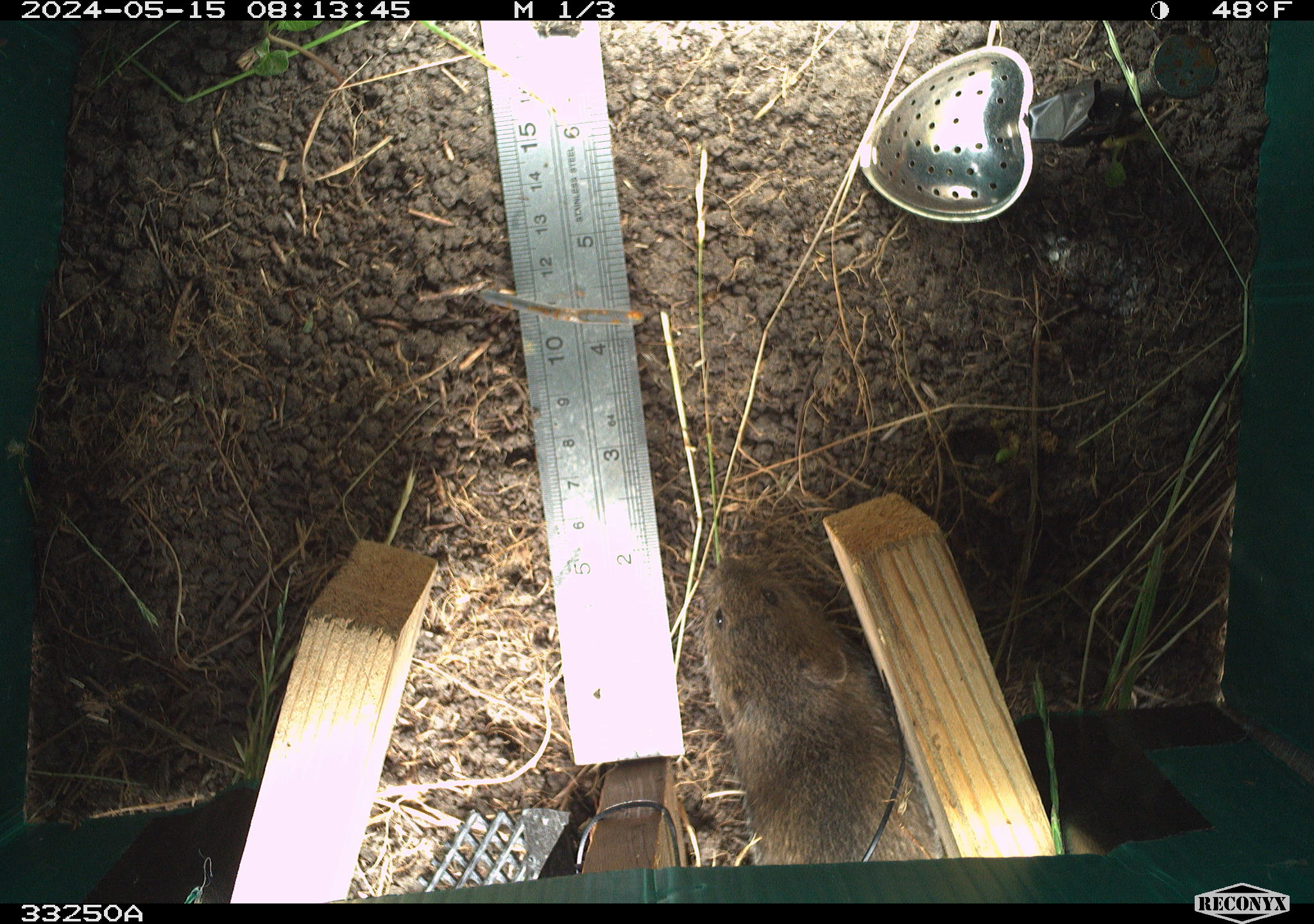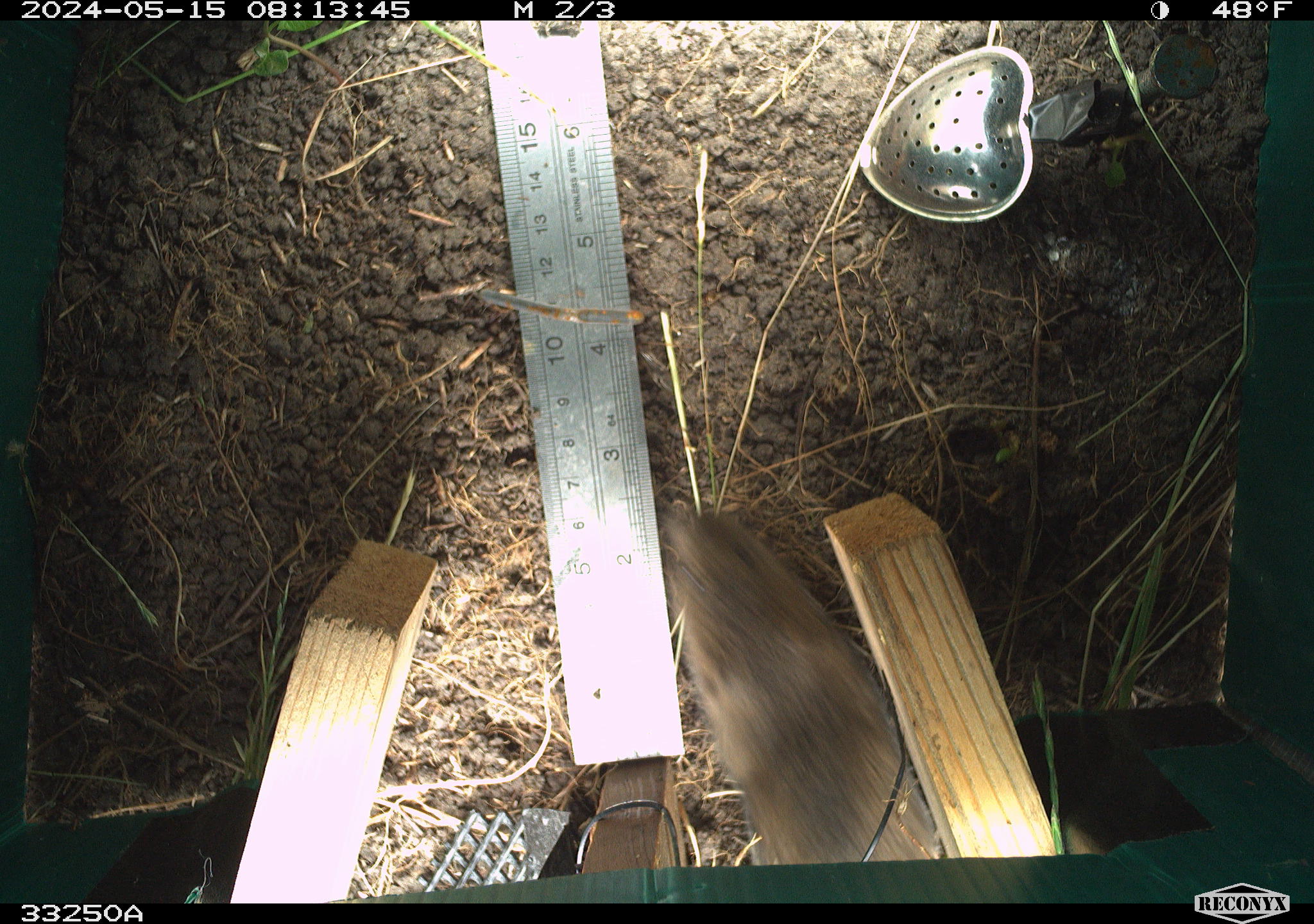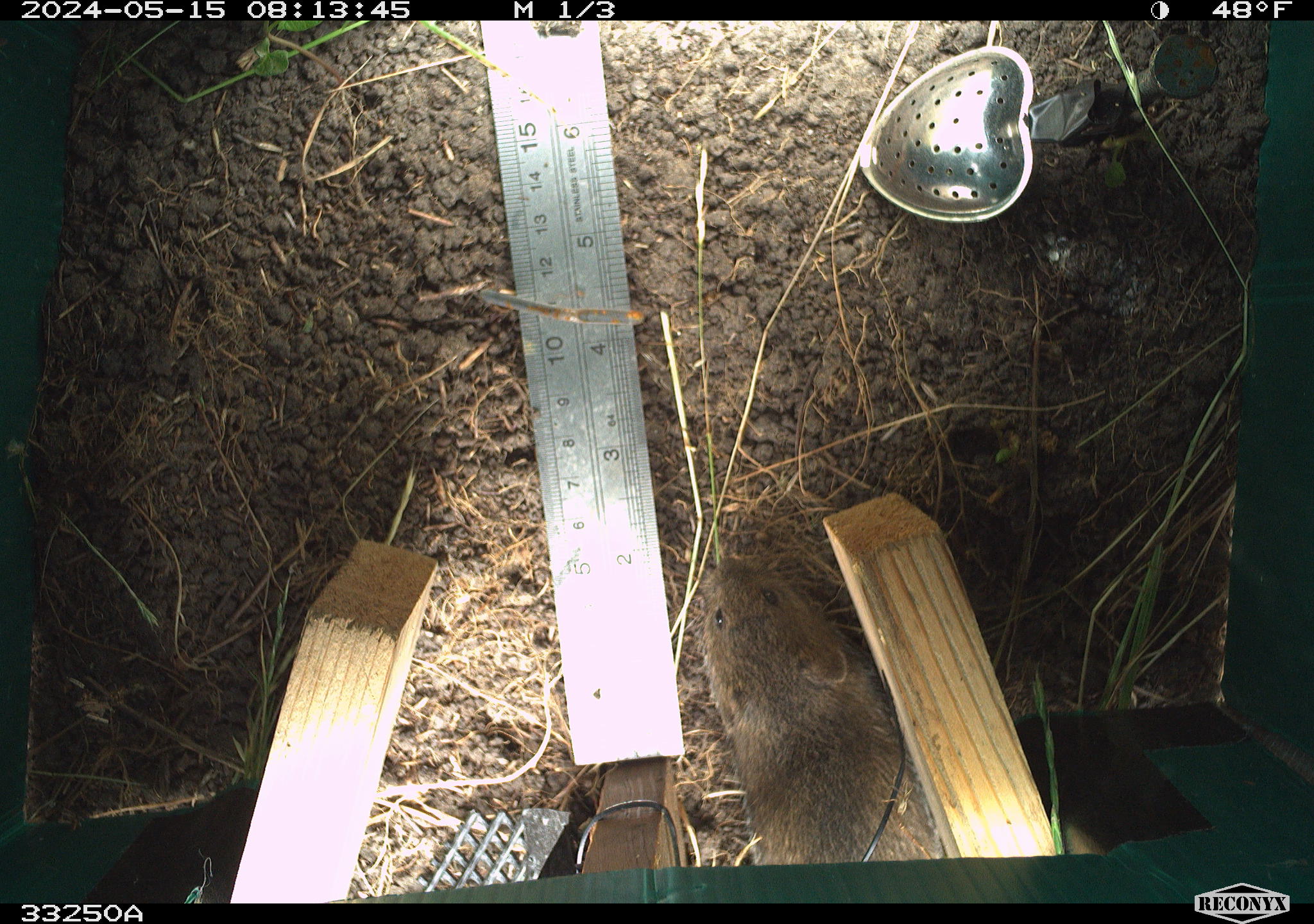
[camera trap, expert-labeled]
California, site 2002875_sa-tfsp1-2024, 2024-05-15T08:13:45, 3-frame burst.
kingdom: Animalia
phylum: Chordata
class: Mammalia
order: Rodentia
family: Cricetidae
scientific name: Arvicolinae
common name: voles, lemmings, and muskrats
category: arvicolinae subfamily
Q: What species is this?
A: Arvicolinae subfamily (voles, lemmings, and muskrats) (Arvicolinae).